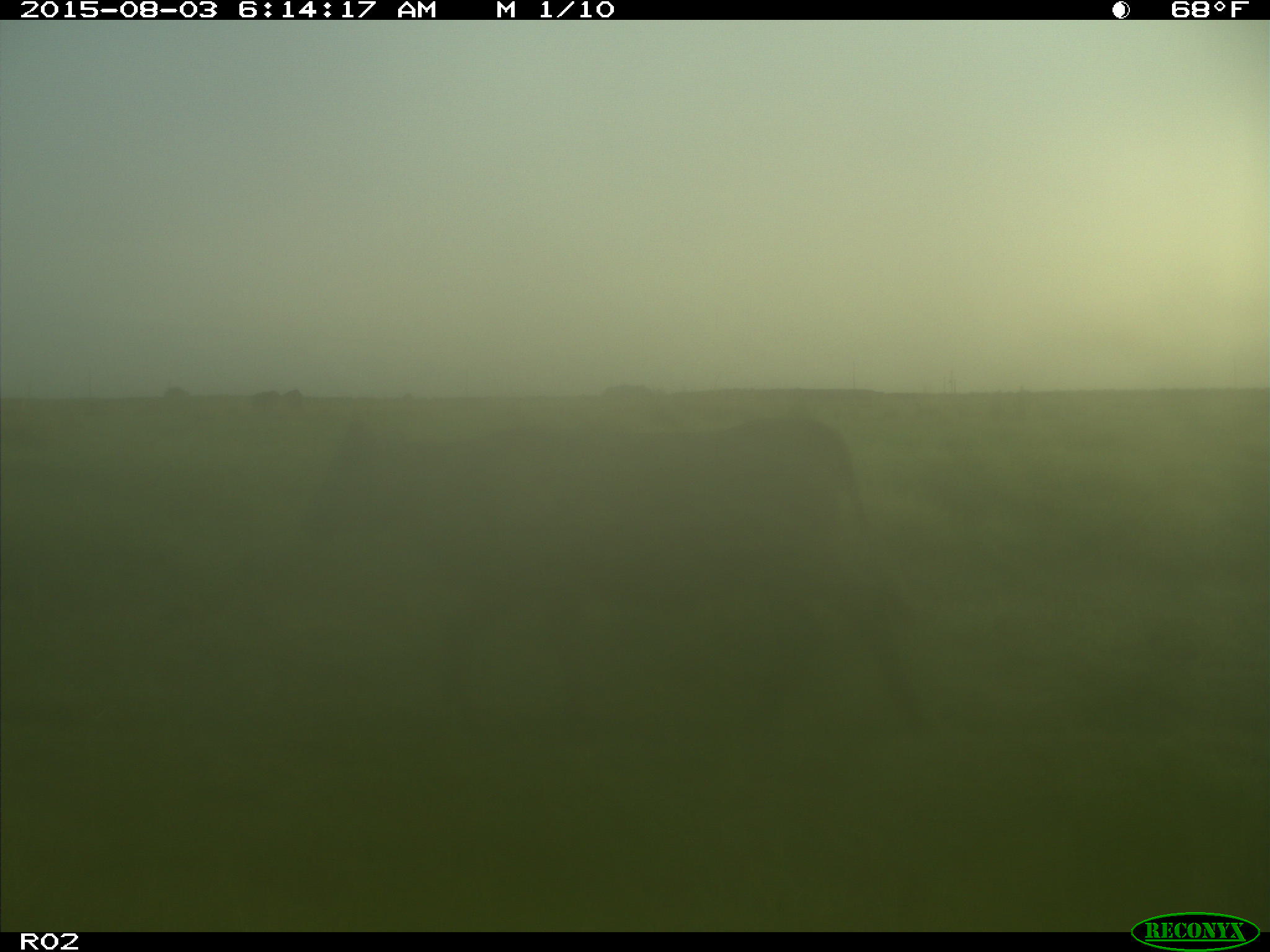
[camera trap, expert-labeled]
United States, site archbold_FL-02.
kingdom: Animalia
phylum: Chordata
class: Mammalia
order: Artiodactyla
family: Bovidae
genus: Bos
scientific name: Bos taurus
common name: domestic cow